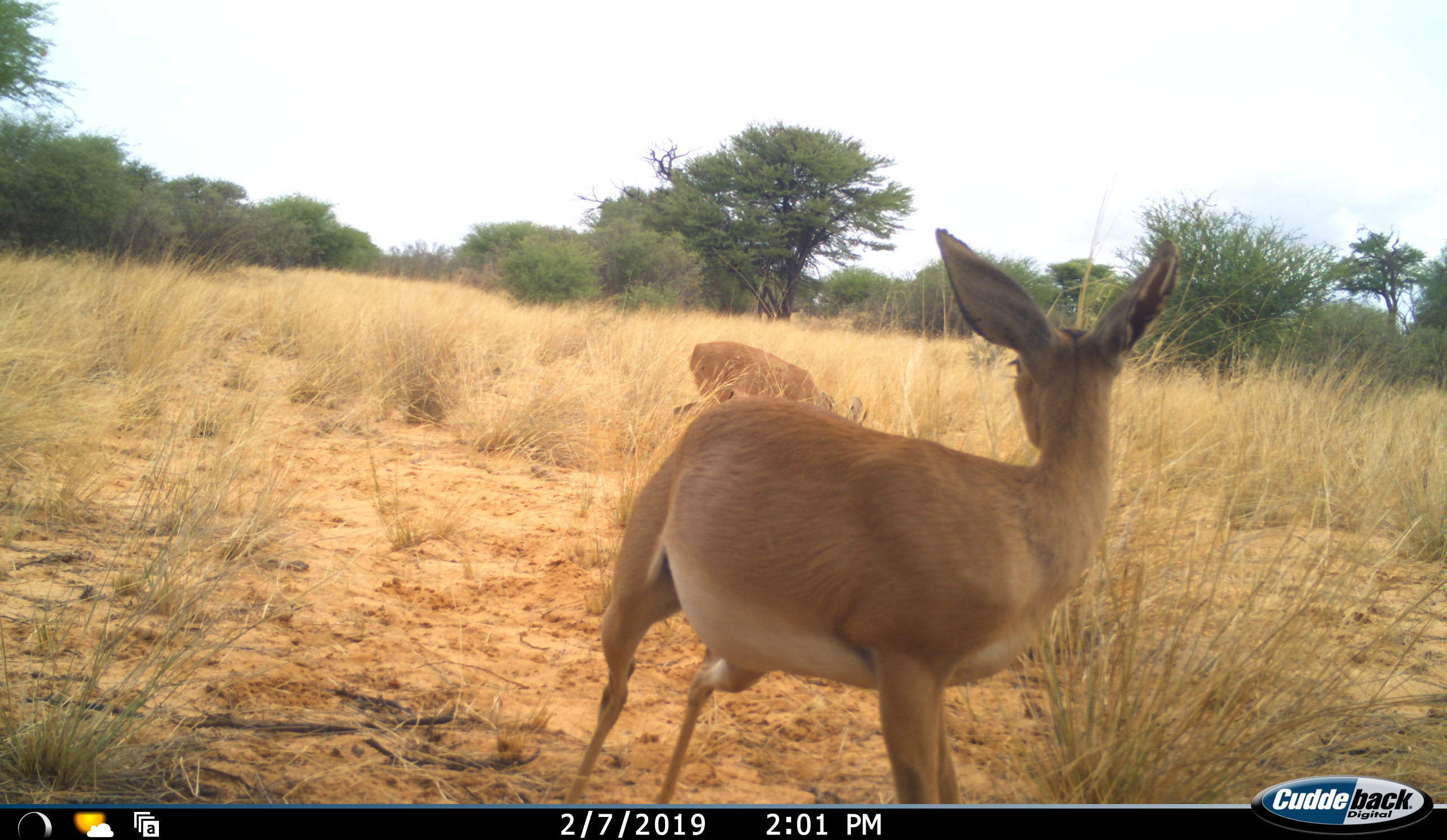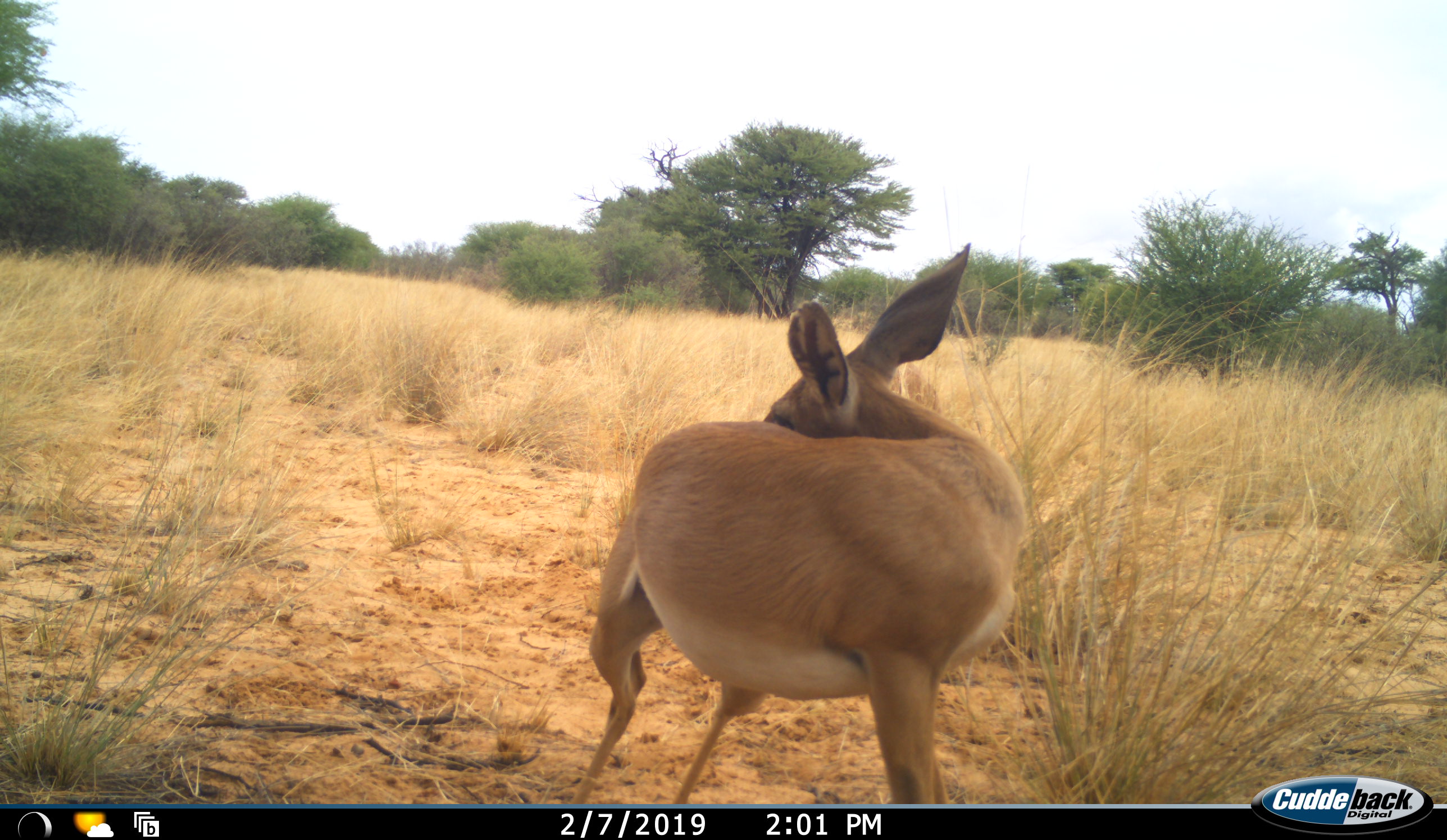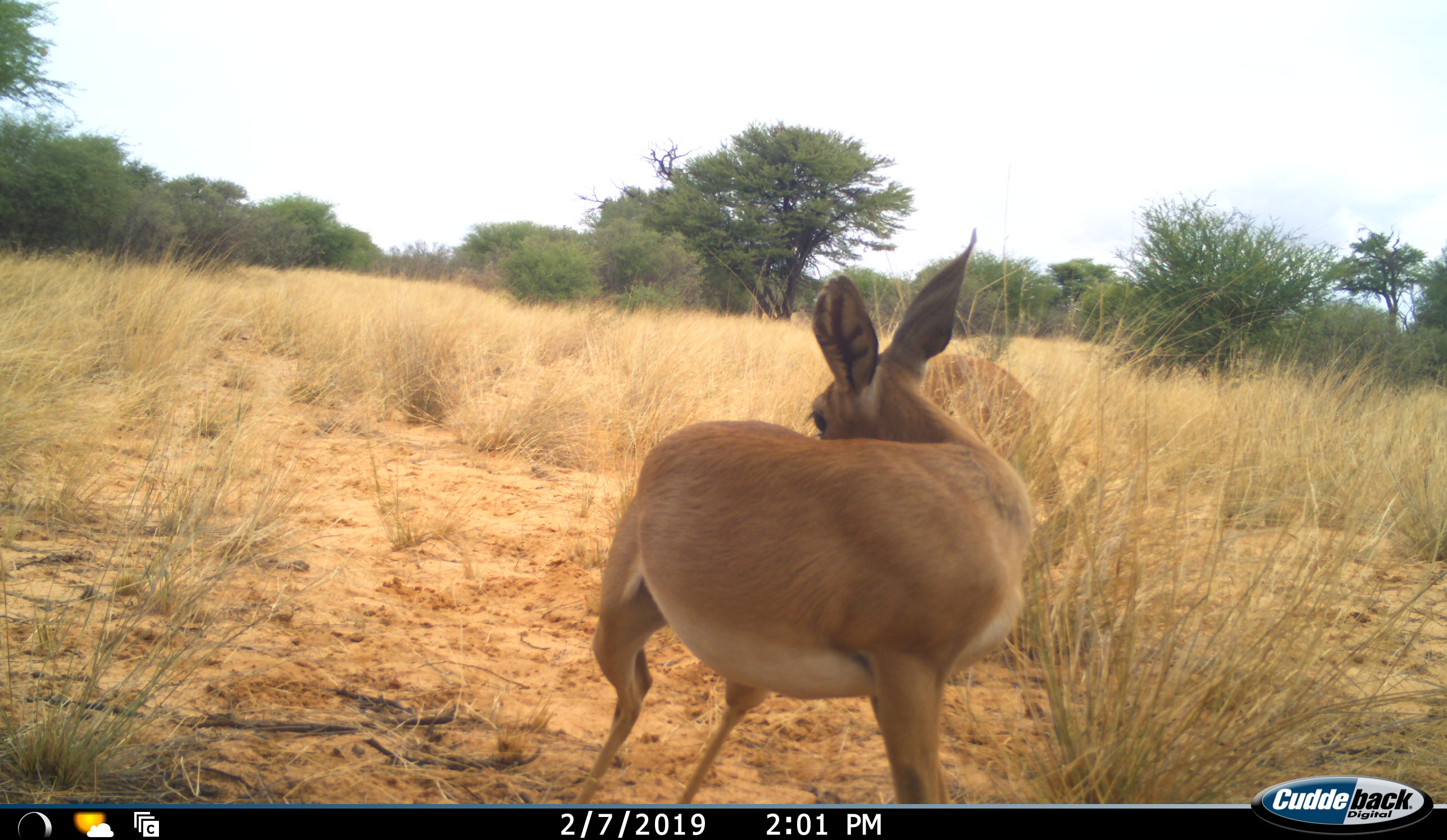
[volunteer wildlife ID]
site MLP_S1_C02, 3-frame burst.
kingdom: Animalia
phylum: Chordata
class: Mammalia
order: Artiodactyla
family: Bovidae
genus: Raphicerus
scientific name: Raphicerus campestris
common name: steenbok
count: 2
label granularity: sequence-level